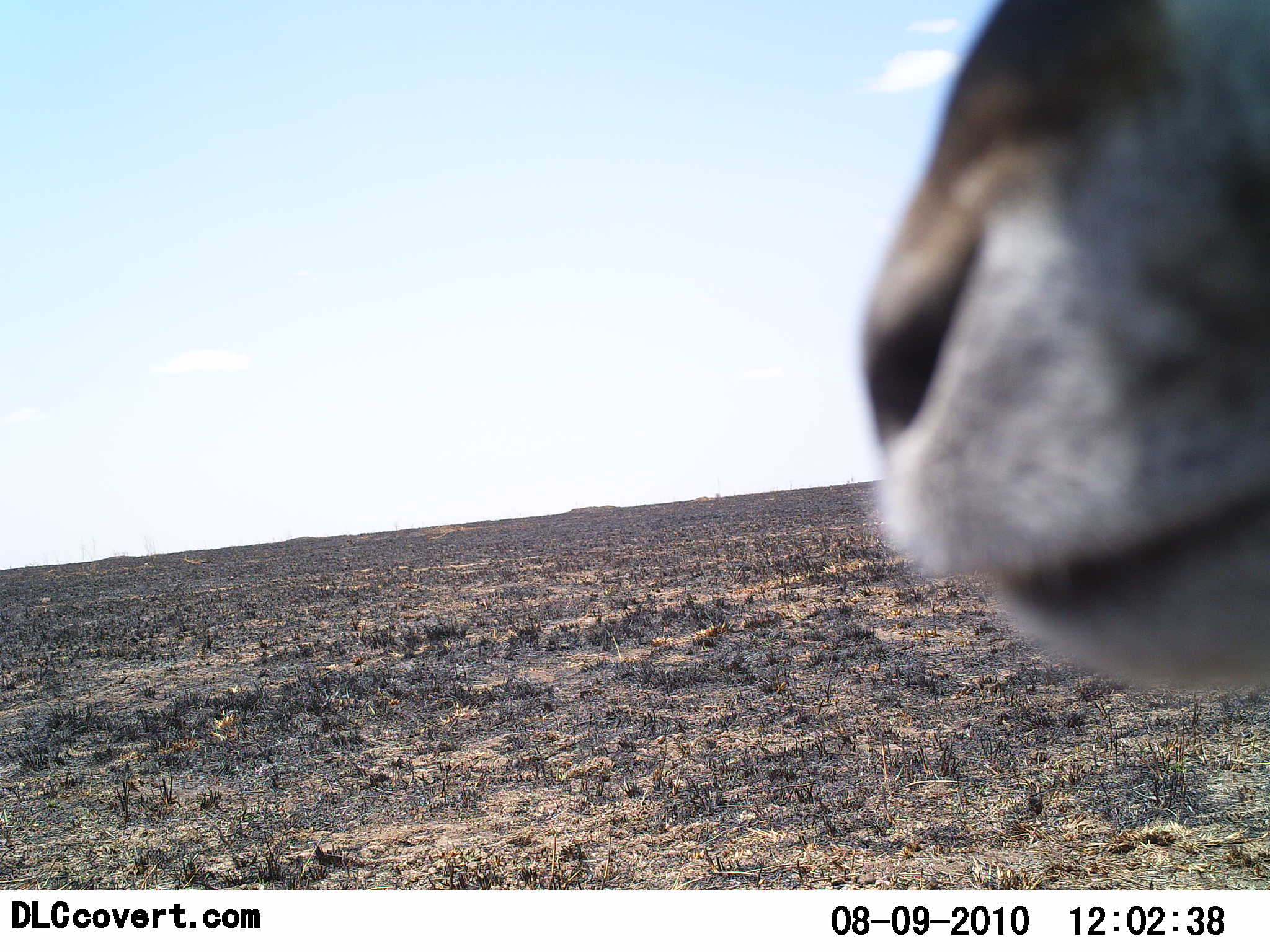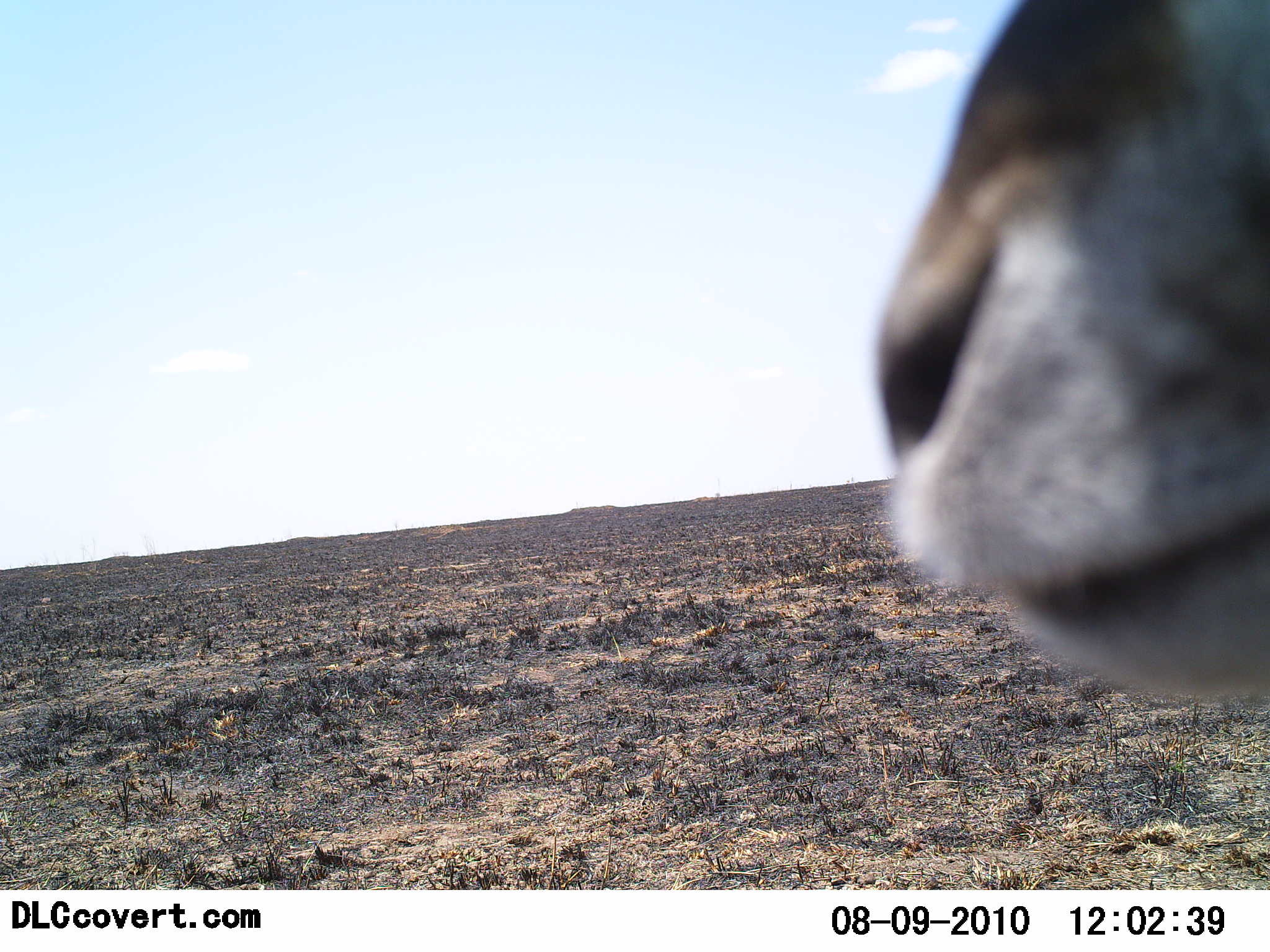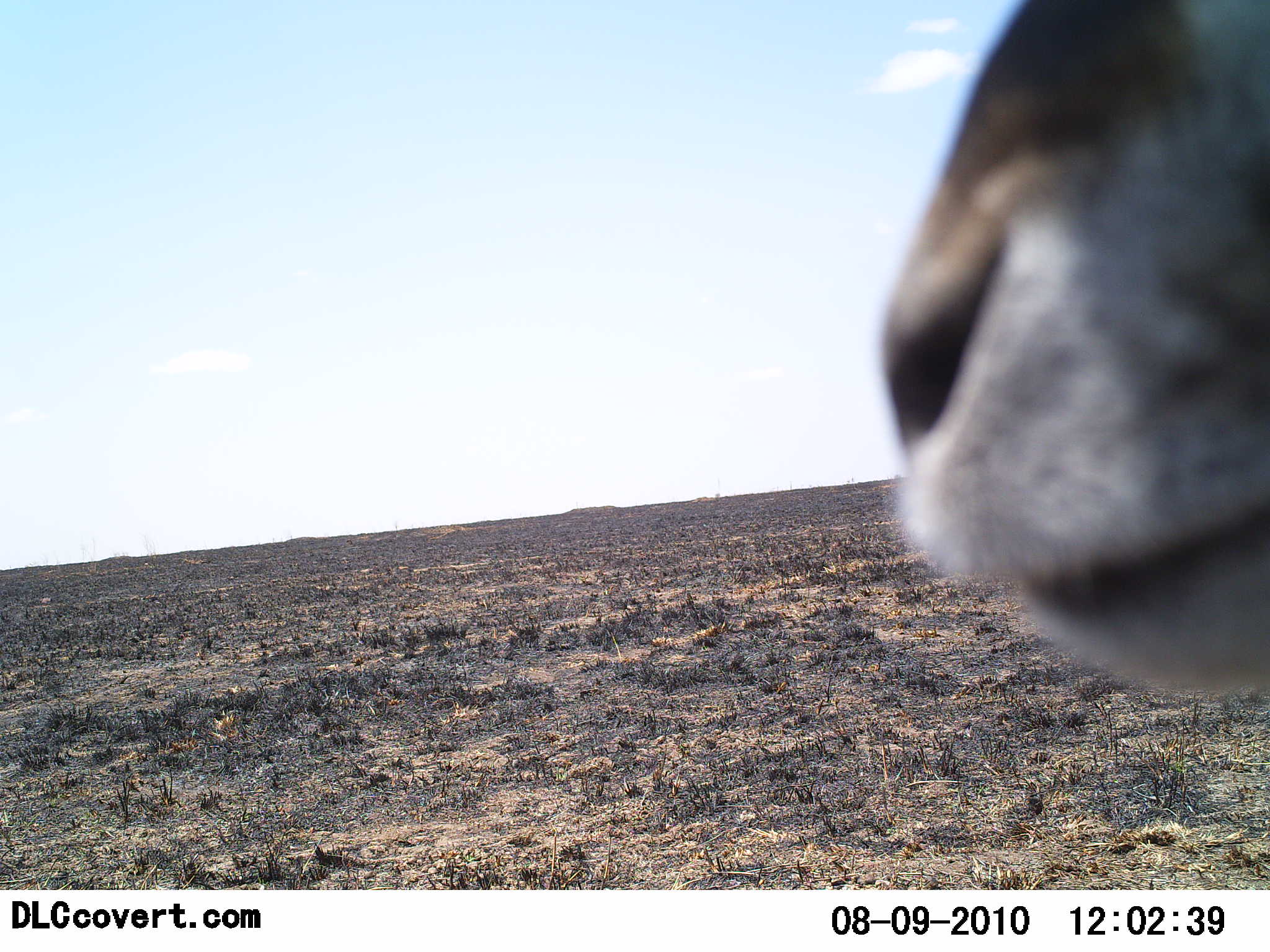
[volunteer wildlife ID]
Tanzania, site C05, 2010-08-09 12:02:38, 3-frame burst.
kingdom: Animalia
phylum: Chordata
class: Mammalia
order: Artiodactyla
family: Bovidae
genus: Eudorcas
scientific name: Eudorcas thomsonii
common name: thomson's gazelle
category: gazellethomsons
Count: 1.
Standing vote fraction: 100%.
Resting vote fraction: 0%.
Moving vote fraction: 0%.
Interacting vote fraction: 0%.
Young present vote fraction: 0%.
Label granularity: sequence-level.